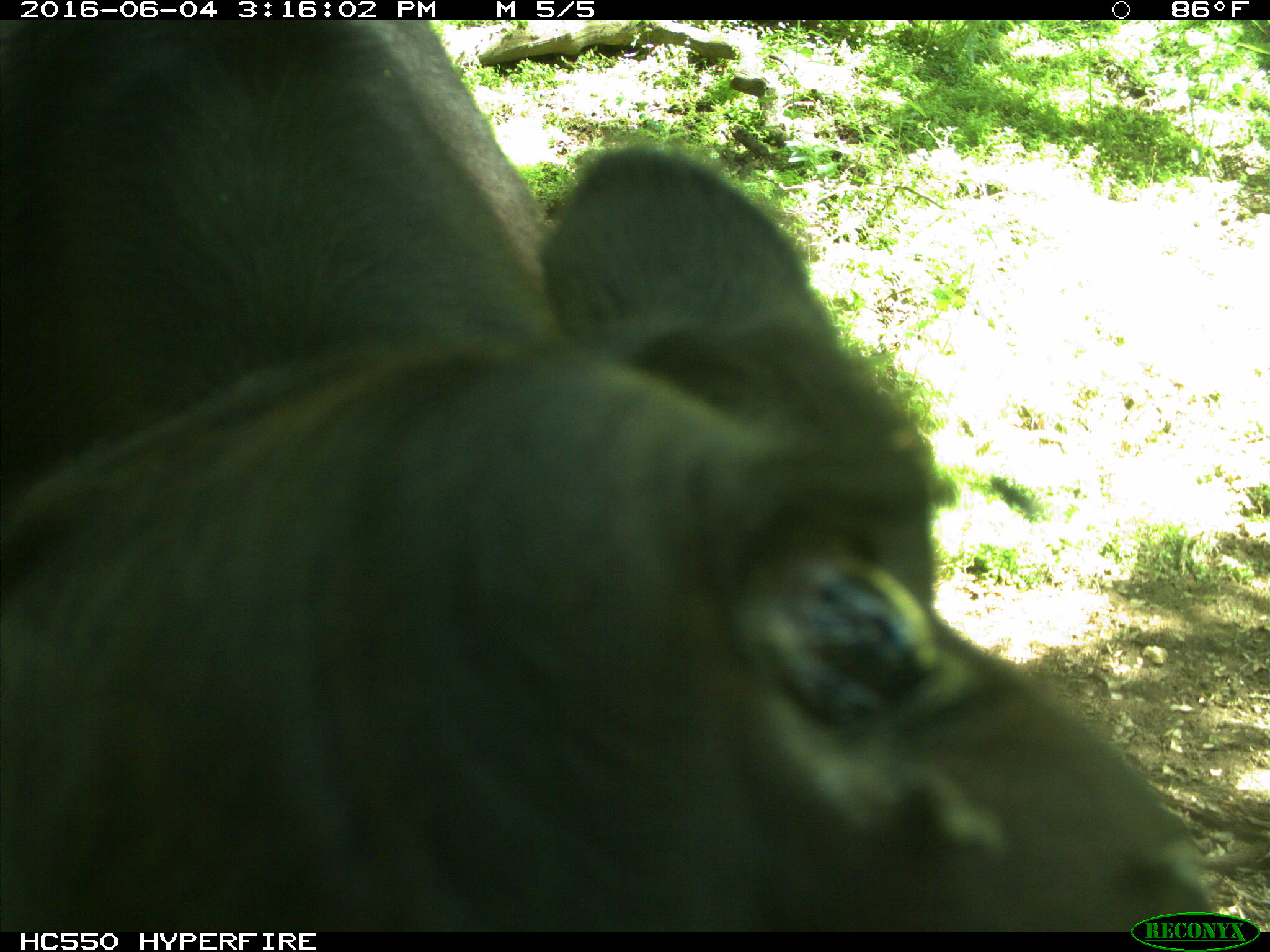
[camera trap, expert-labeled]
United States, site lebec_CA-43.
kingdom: Animalia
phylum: Chordata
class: Mammalia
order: Artiodactyla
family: Bovidae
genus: Bos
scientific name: Bos taurus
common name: domestic cow